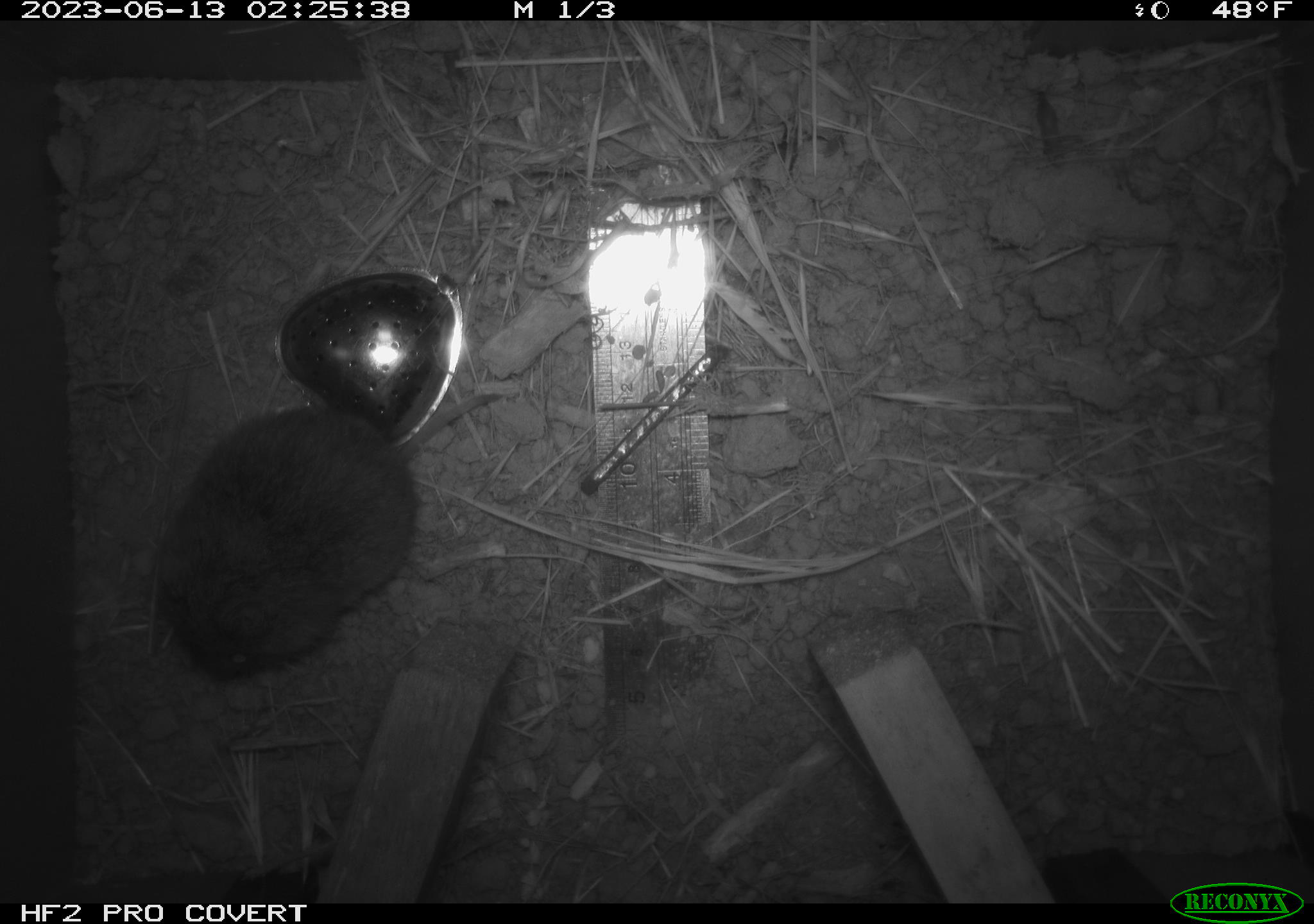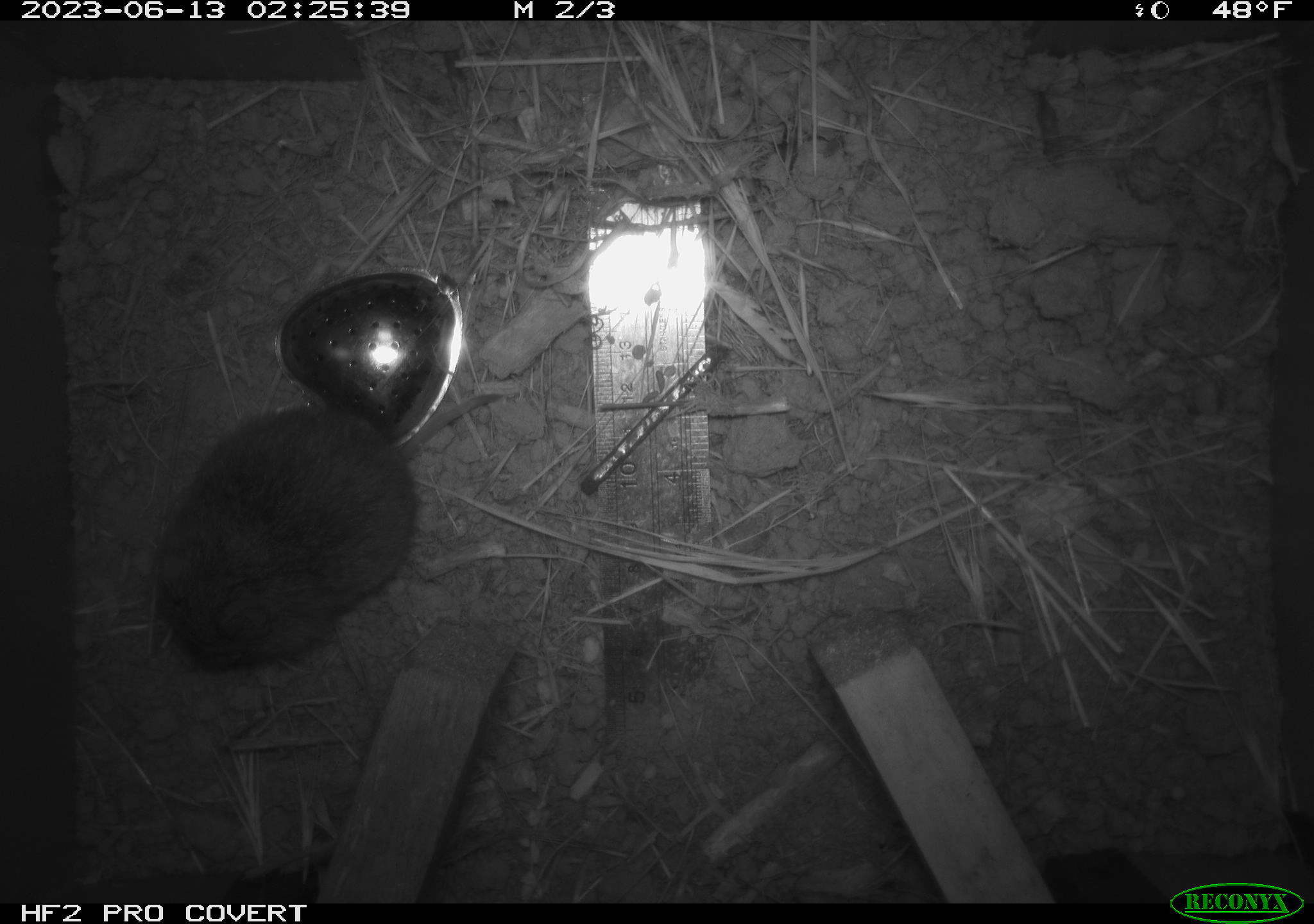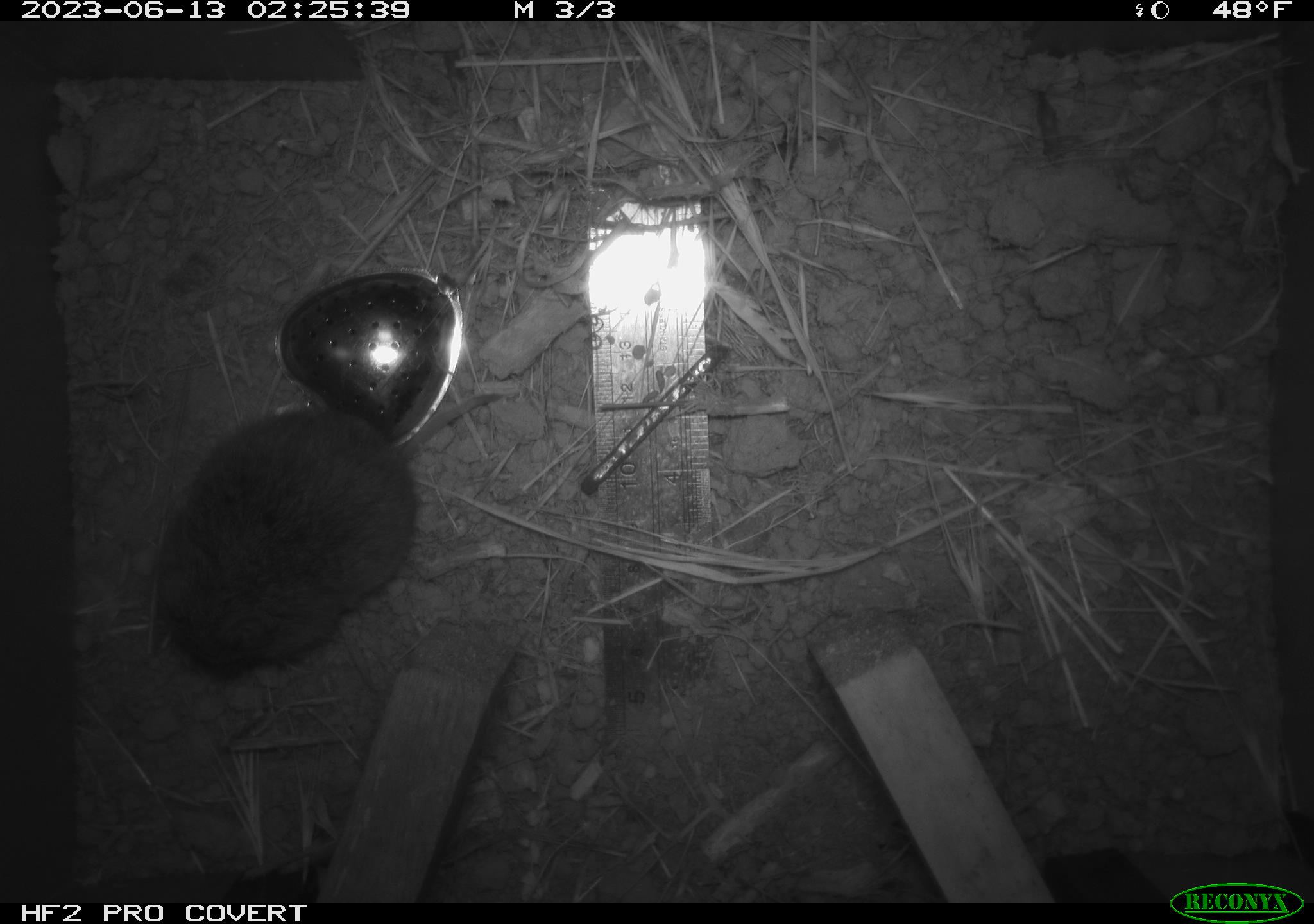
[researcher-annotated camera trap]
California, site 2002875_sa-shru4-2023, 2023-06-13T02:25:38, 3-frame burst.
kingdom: Animalia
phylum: Chordata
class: Mammalia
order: Rodentia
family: Cricetidae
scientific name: Arvicolinae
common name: voles, lemmings, and muskrats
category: arvicolinae subfamily